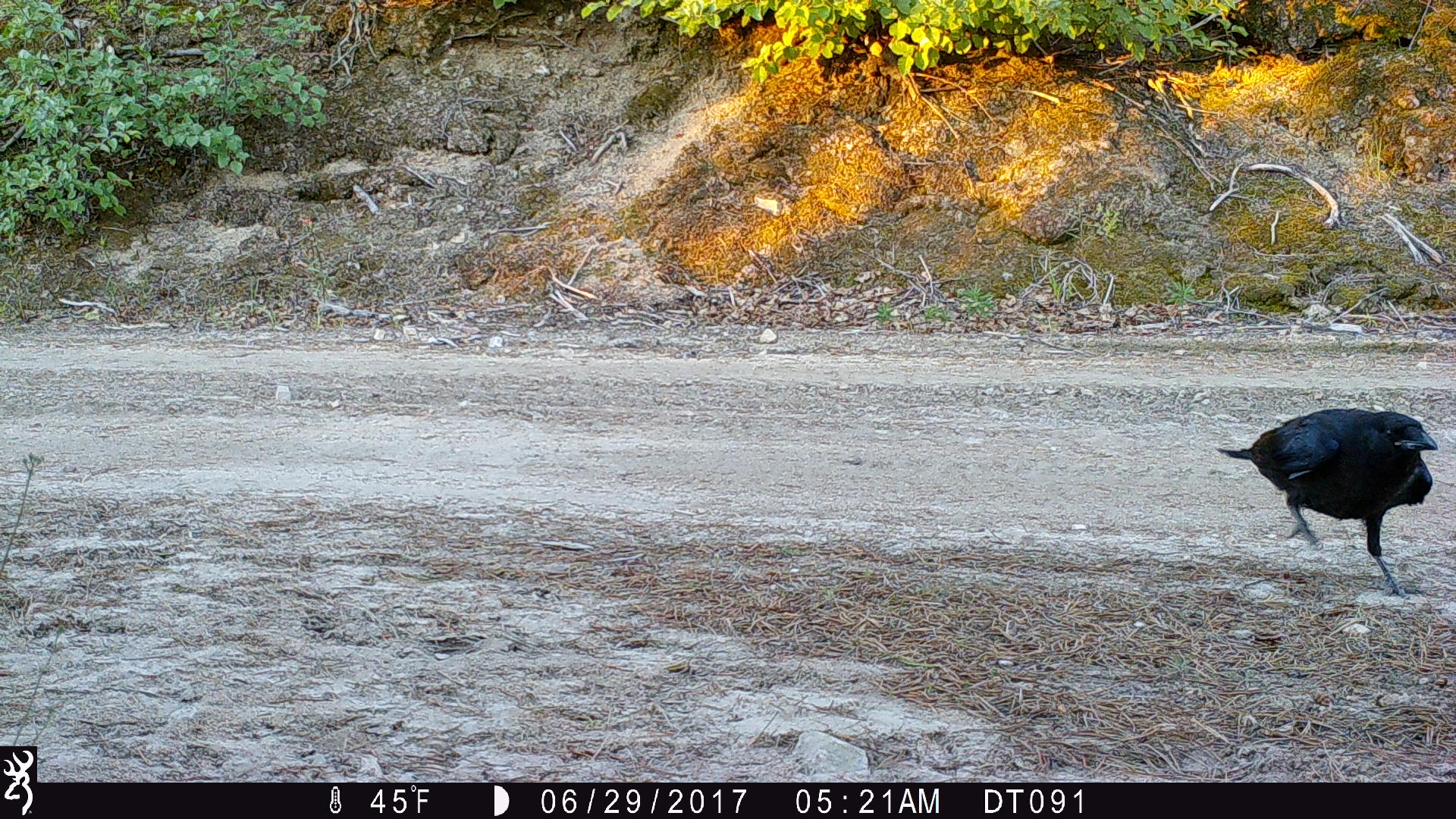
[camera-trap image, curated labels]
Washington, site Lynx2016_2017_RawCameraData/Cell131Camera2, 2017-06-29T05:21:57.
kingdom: Animalia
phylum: Chordata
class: Aves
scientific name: Aves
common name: birds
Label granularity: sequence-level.